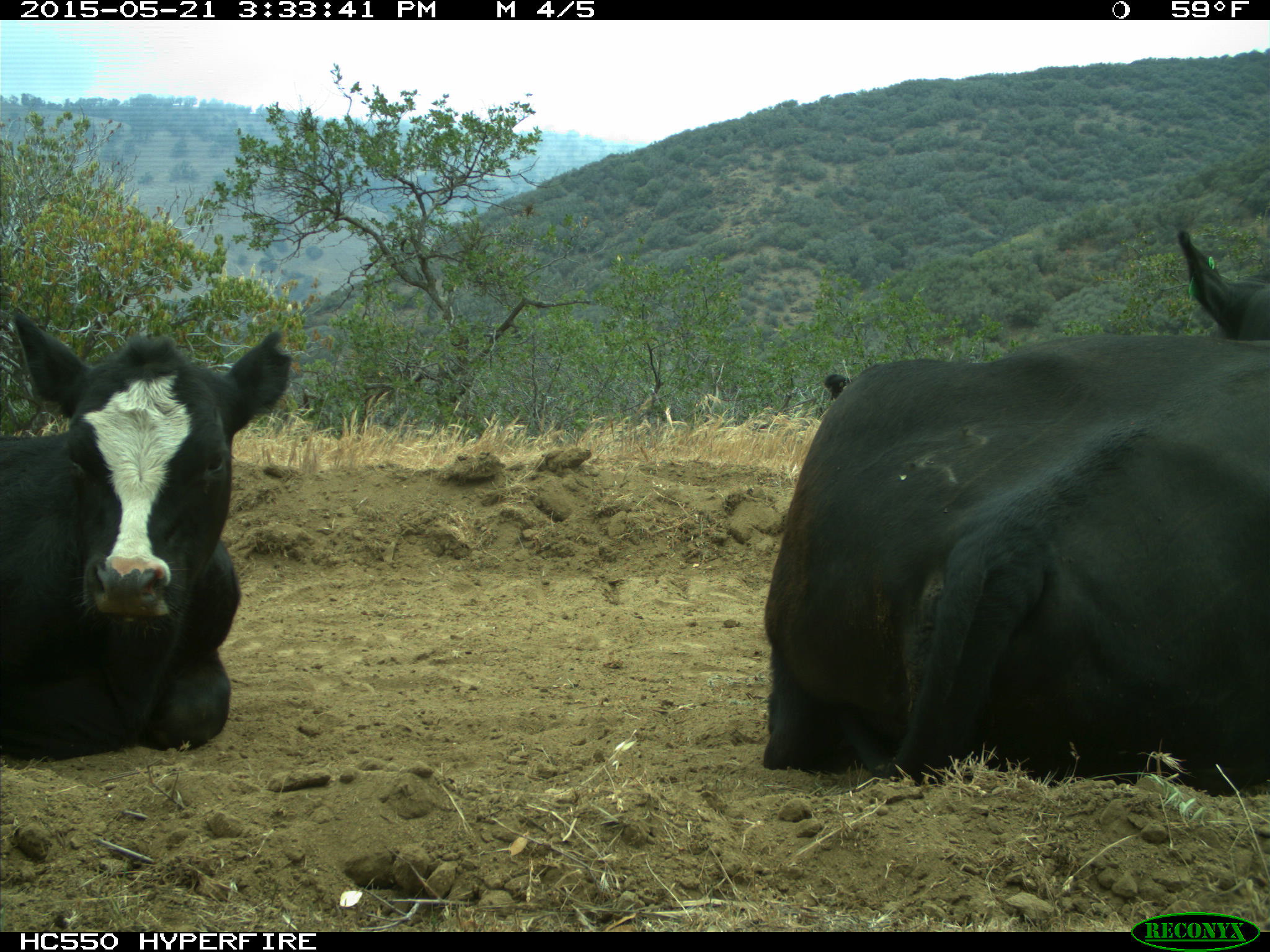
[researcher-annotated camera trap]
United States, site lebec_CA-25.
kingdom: Animalia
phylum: Chordata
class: Mammalia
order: Artiodactyla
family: Bovidae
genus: Bos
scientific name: Bos taurus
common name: domestic cow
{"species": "Bos taurus (domestic cow)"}